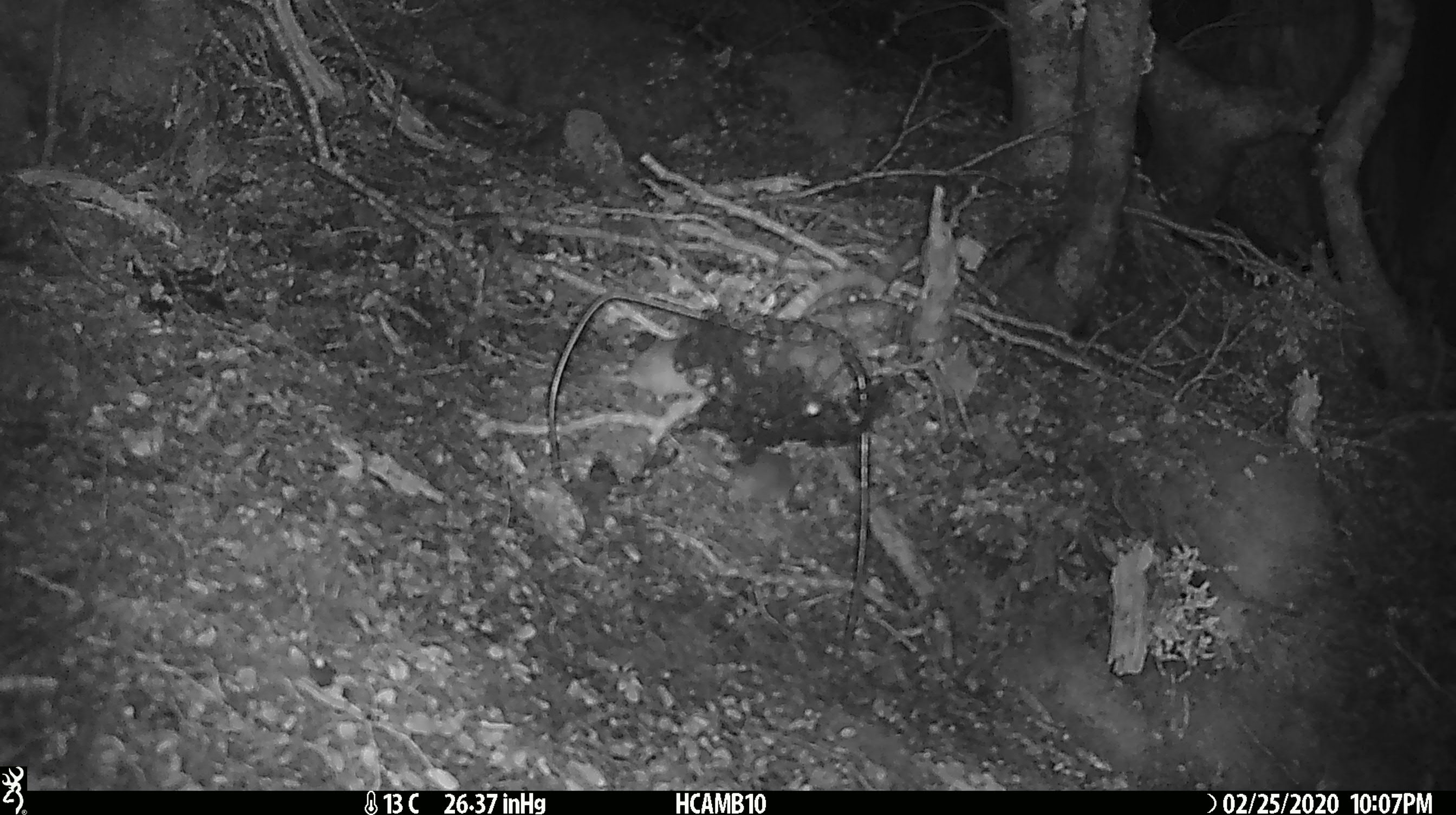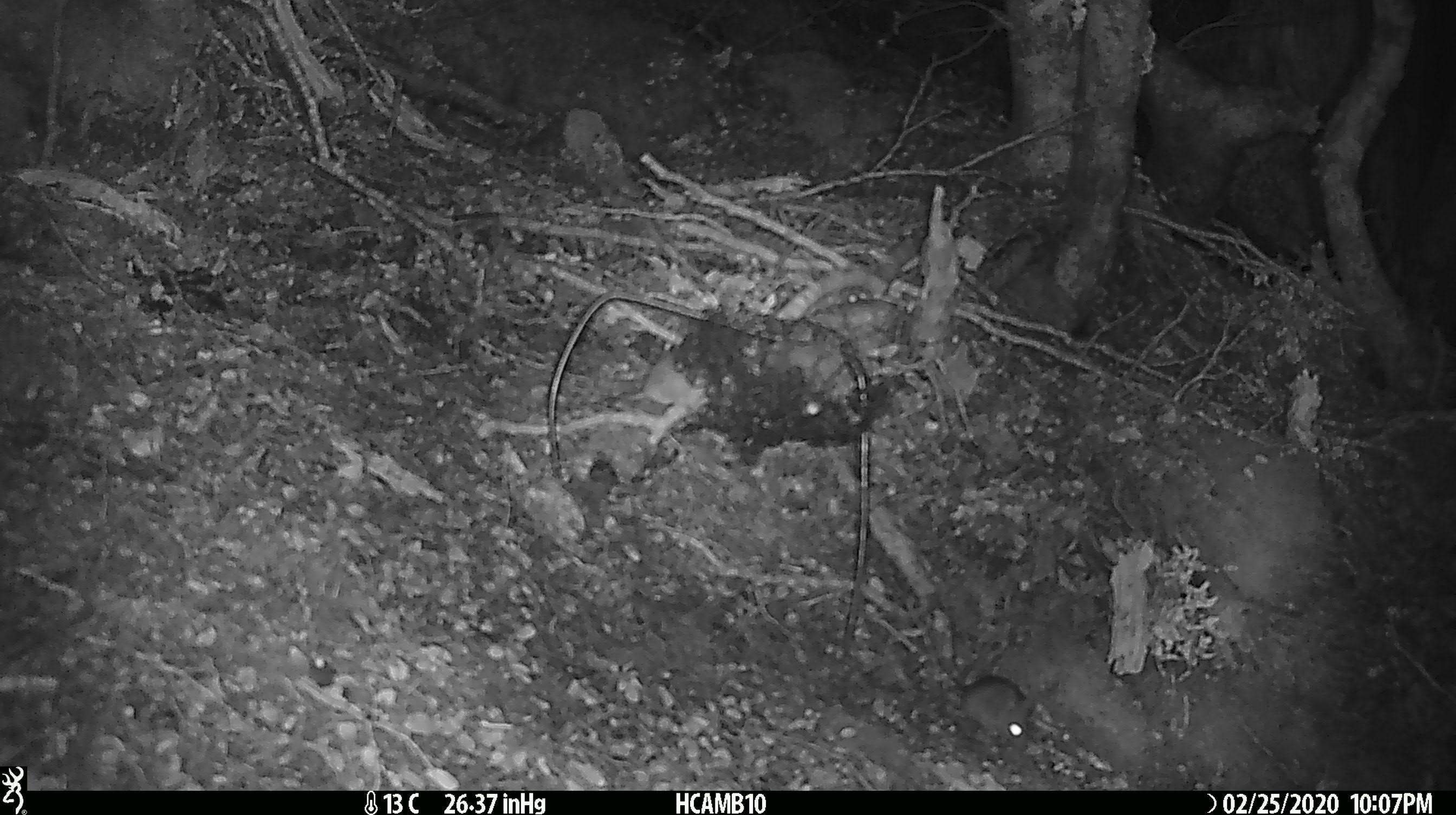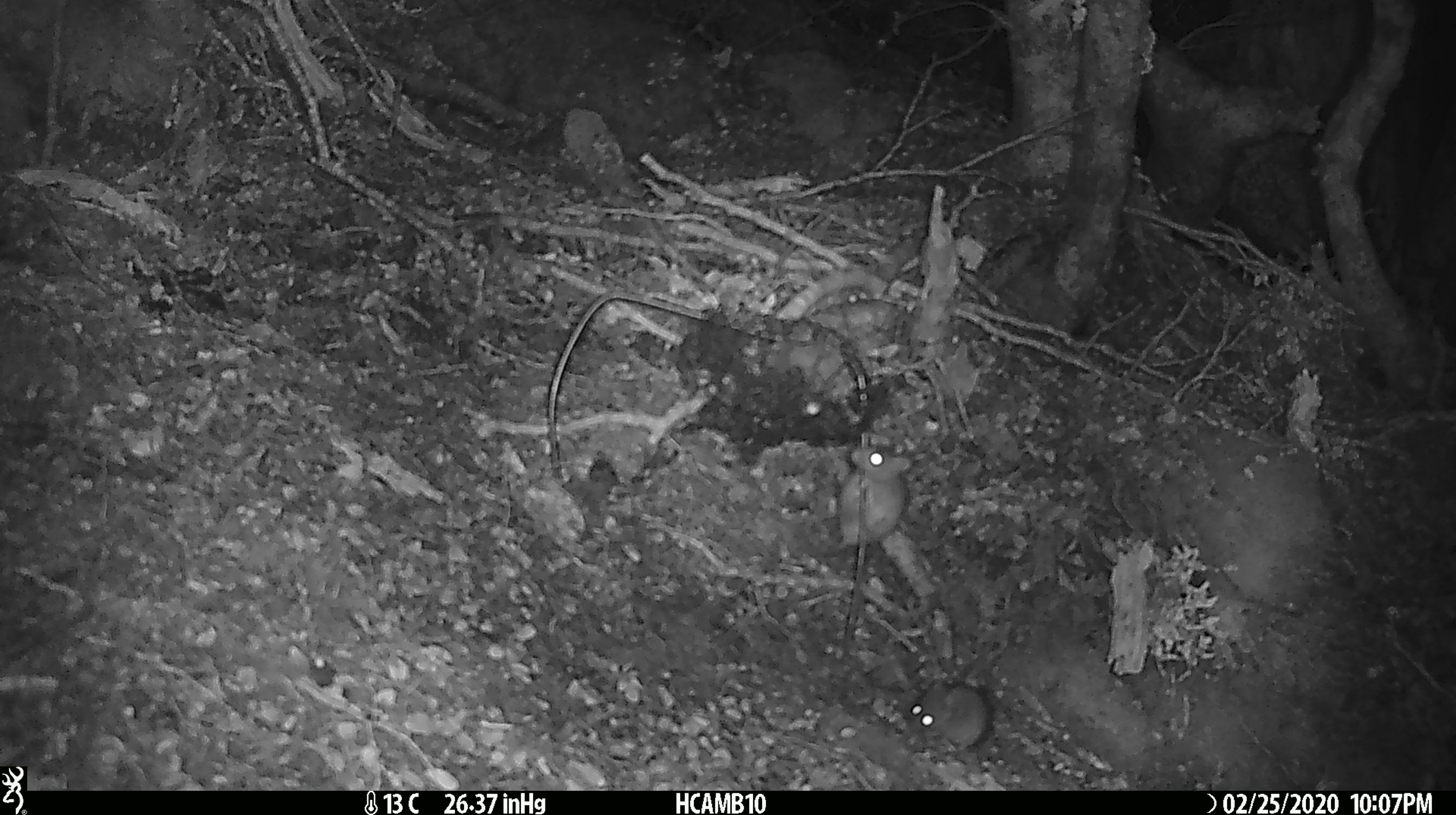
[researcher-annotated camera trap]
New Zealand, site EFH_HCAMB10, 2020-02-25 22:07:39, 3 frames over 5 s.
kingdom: Animalia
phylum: Chordata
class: Mammalia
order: Rodentia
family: Muridae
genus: Mus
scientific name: Mus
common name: mouse